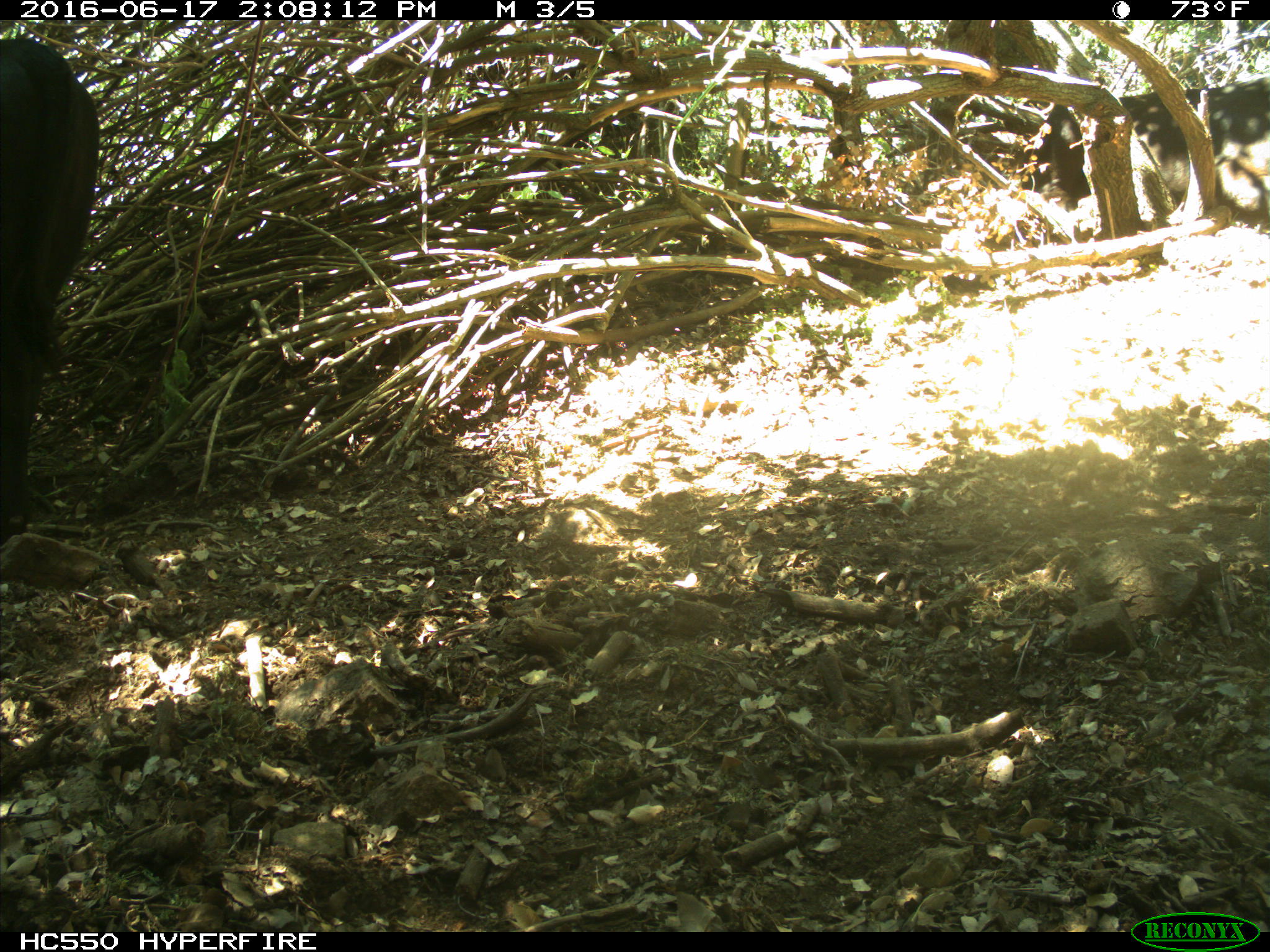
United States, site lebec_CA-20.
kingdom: Animalia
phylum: Chordata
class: Mammalia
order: Artiodactyla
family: Bovidae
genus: Bos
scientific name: Bos taurus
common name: domestic cow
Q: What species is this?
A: Bos taurus (domestic cow).